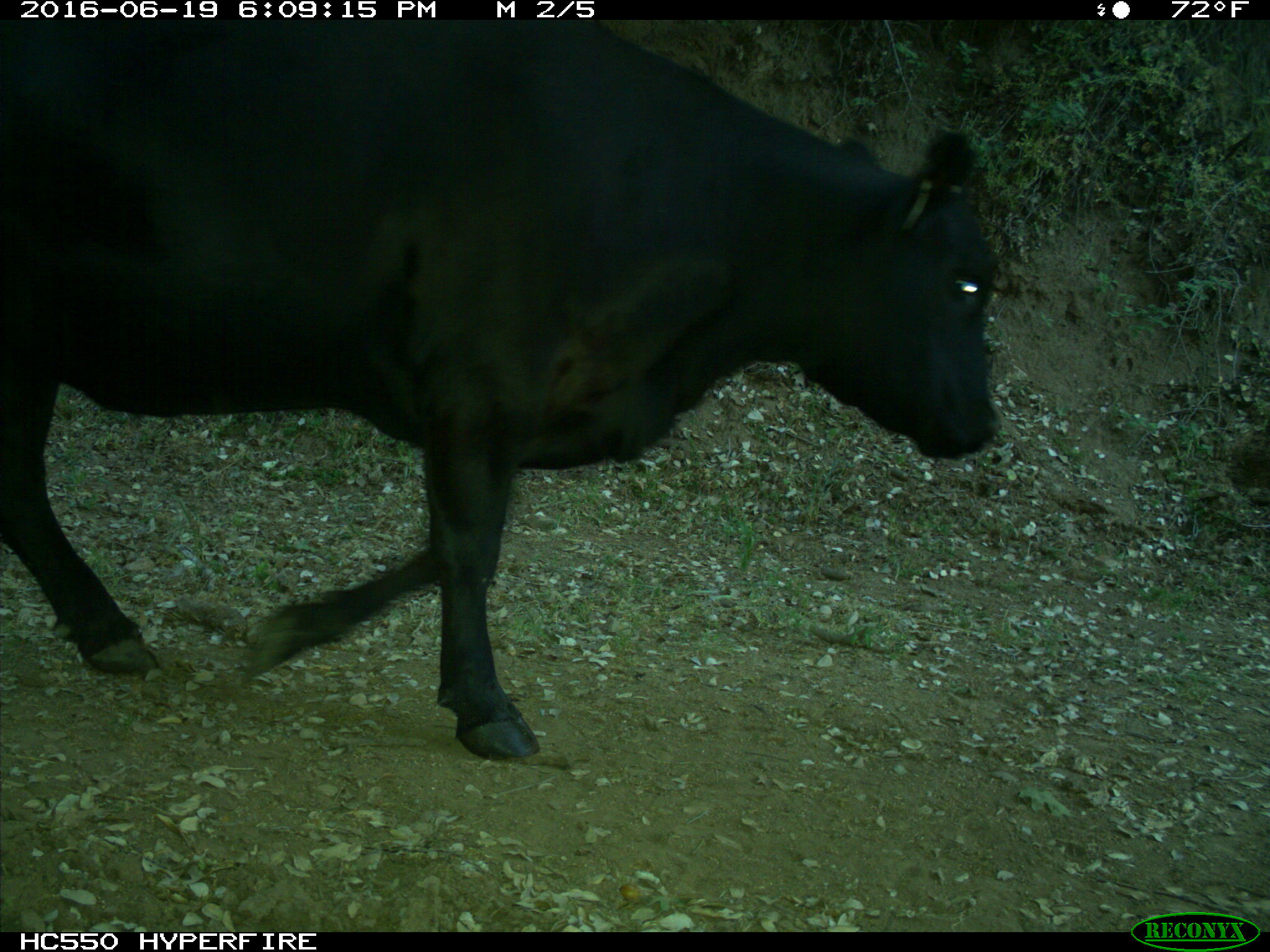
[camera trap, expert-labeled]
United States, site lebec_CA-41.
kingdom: Animalia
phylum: Chordata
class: Mammalia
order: Artiodactyla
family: Bovidae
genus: Bos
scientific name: Bos taurus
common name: domestic cow